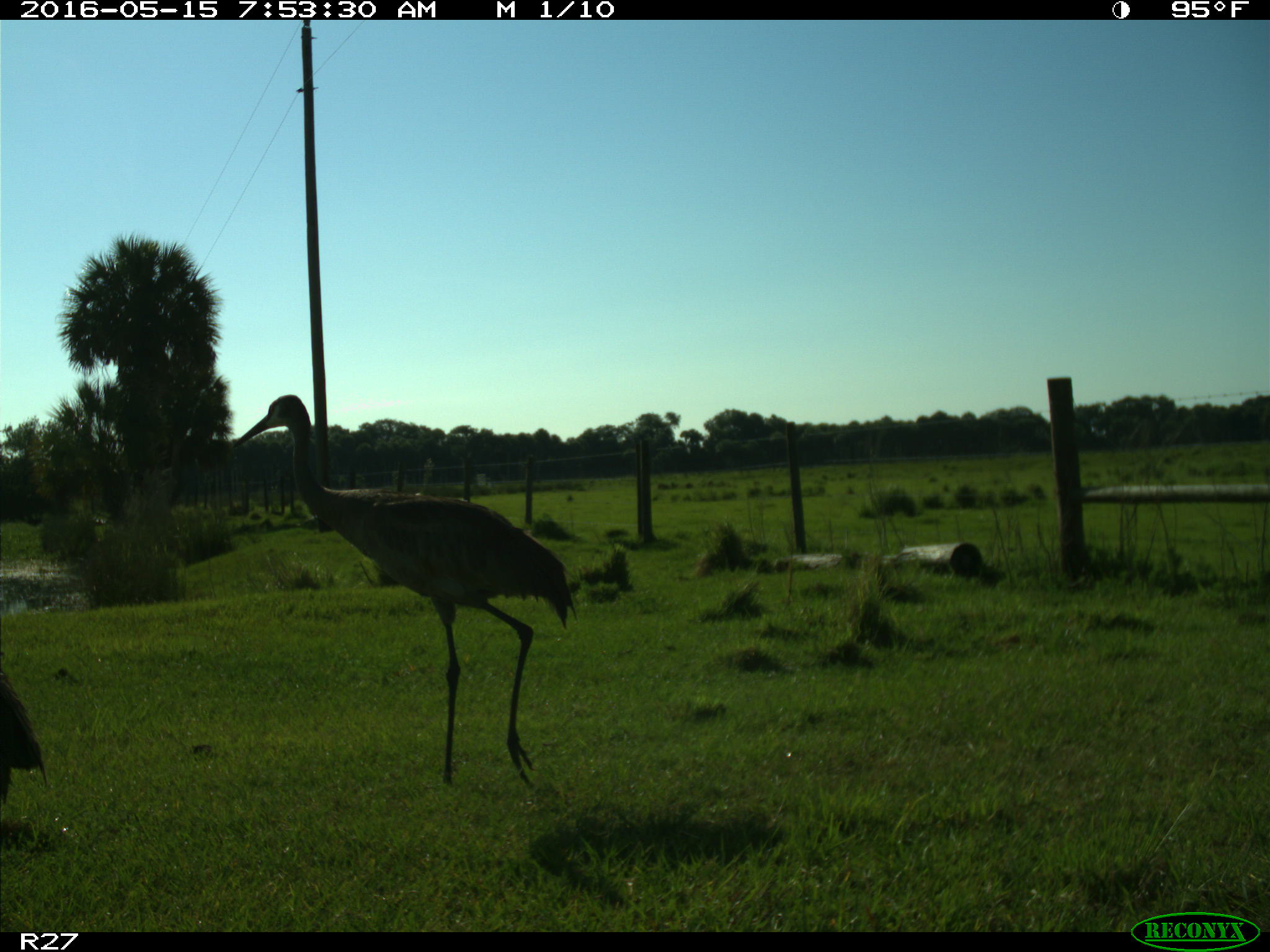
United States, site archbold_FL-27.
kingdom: Animalia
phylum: Chordata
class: Aves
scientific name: Aves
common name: birds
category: unidentified bird